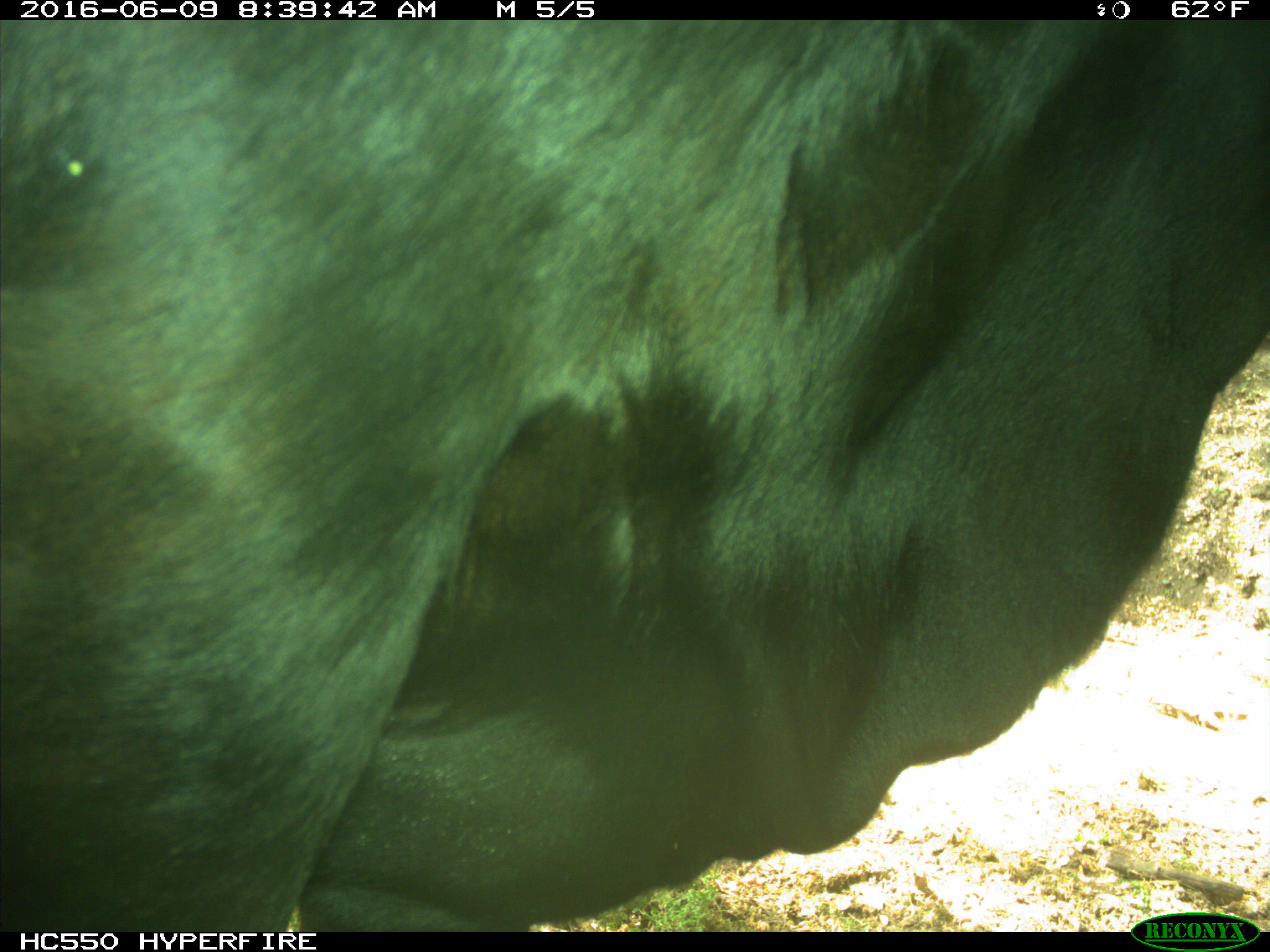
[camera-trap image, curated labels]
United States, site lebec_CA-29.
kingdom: Animalia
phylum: Chordata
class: Mammalia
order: Artiodactyla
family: Bovidae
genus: Bos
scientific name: Bos taurus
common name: domestic cow